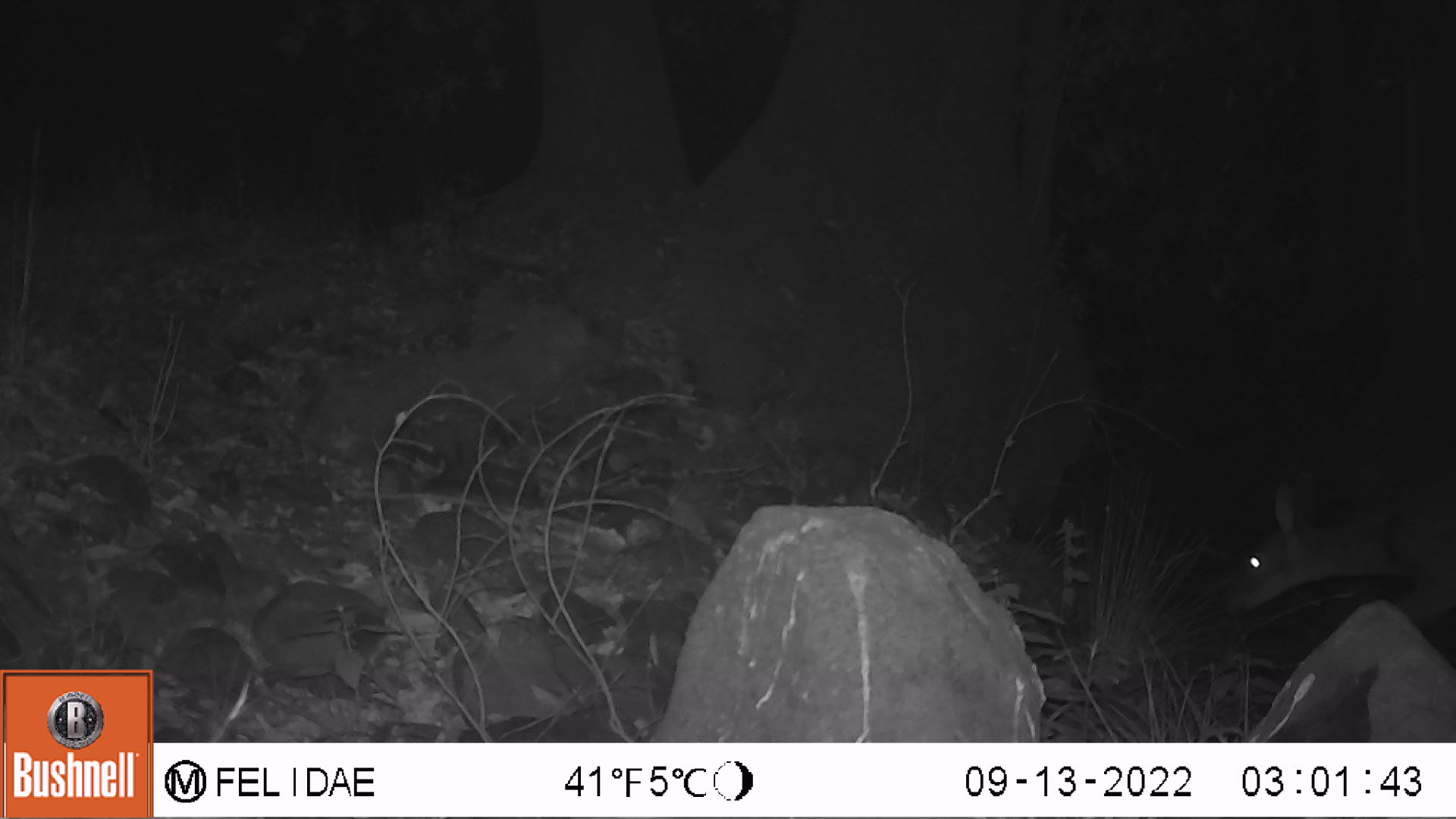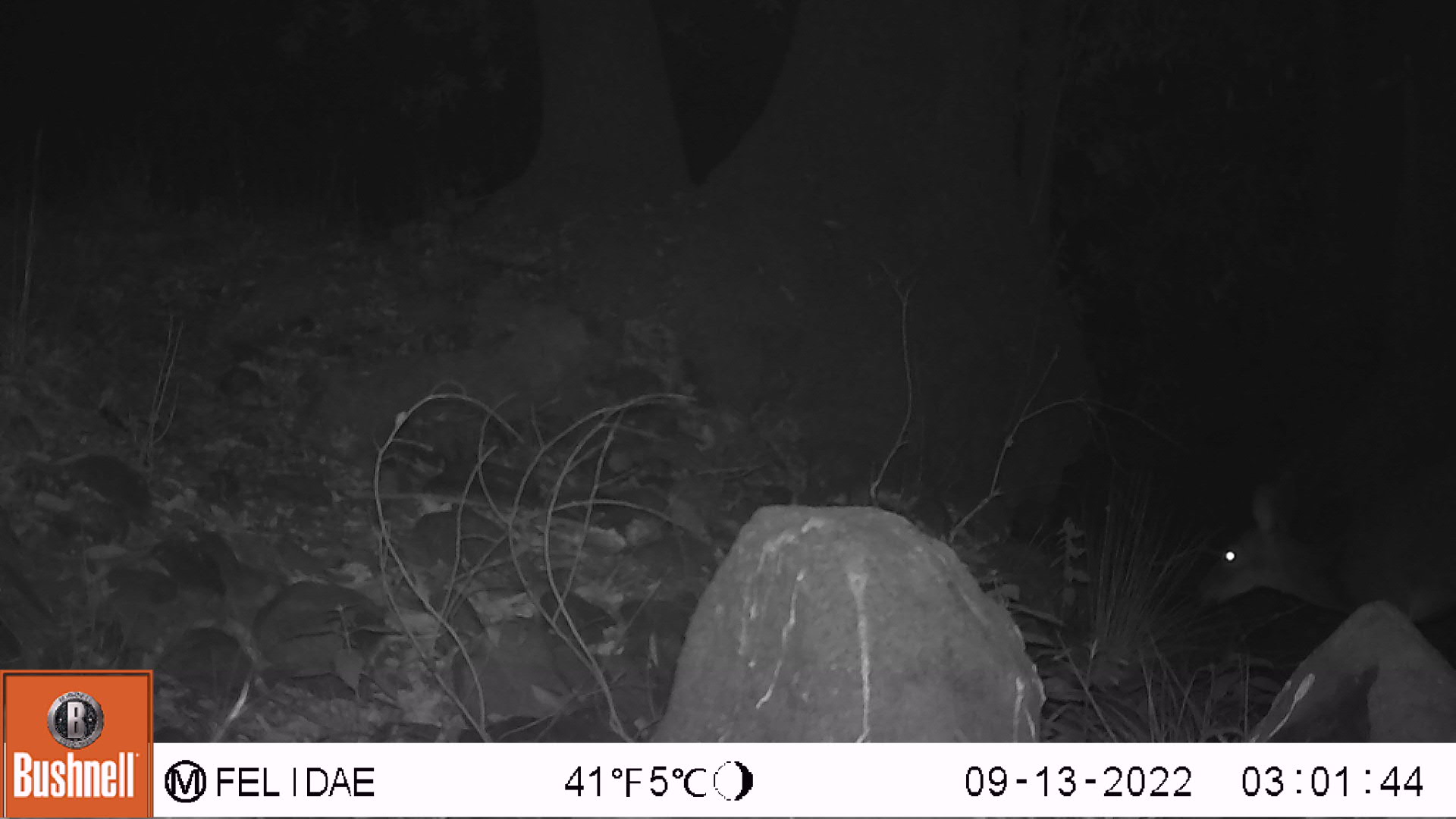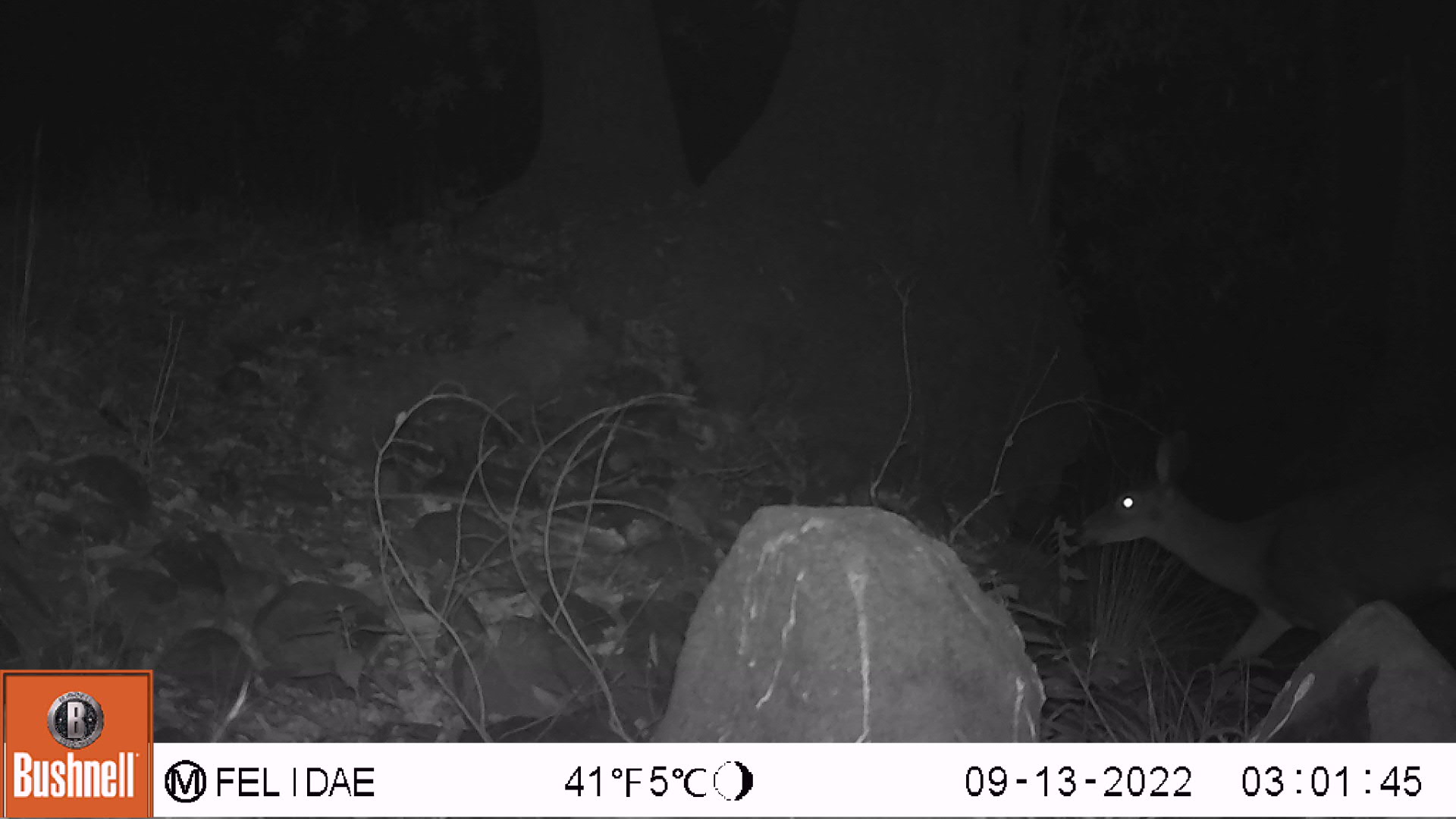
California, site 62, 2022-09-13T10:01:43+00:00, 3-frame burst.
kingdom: Animalia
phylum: Chordata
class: Mammalia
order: Artiodactyla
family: Cervidae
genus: Odocoileus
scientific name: Odocoileus hemionus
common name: mule deer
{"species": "mule deer (Odocoileus hemionus)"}